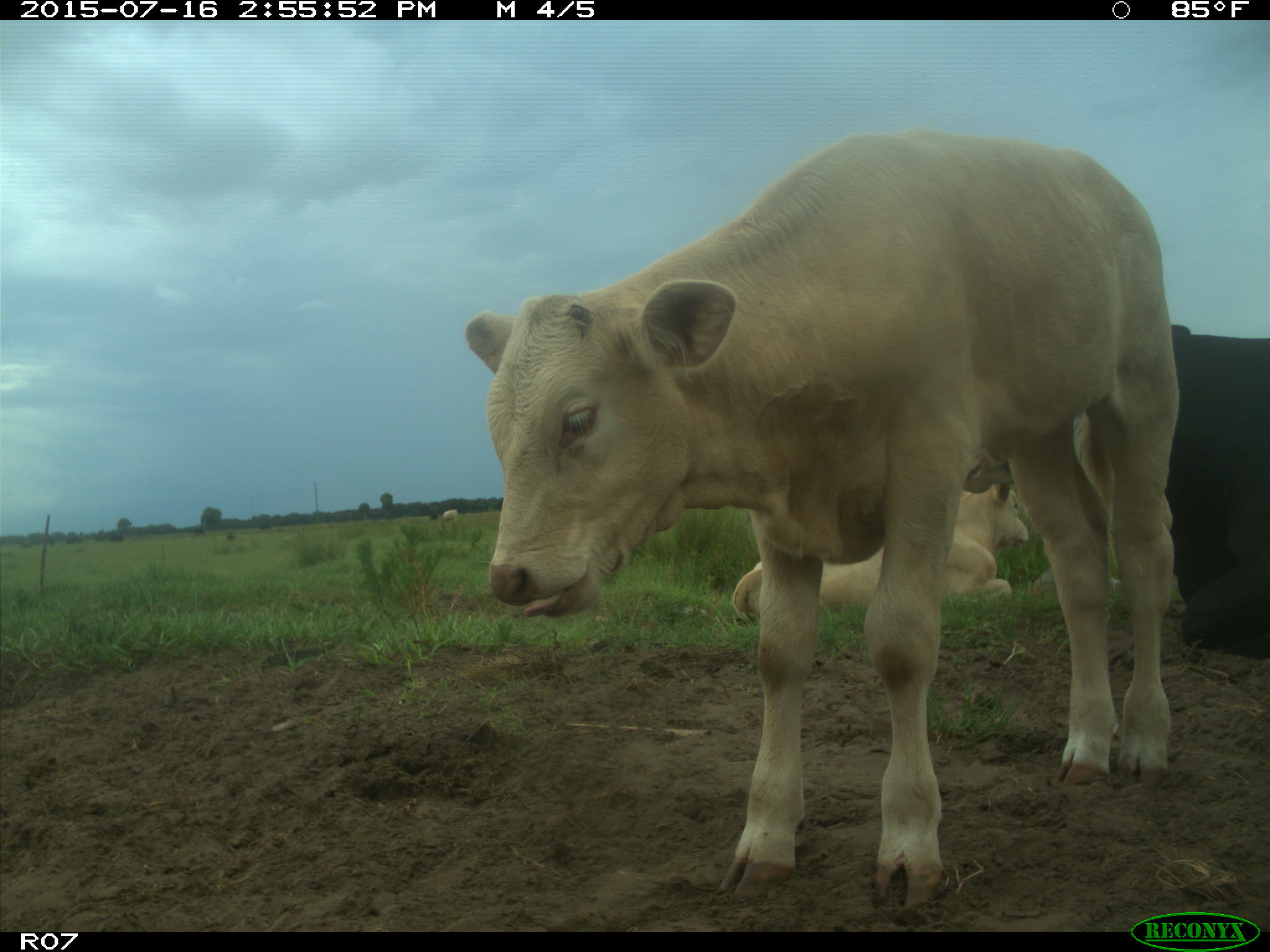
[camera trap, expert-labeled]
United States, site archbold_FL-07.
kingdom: Animalia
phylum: Chordata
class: Mammalia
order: Artiodactyla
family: Bovidae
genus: Bos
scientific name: Bos taurus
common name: domestic cow